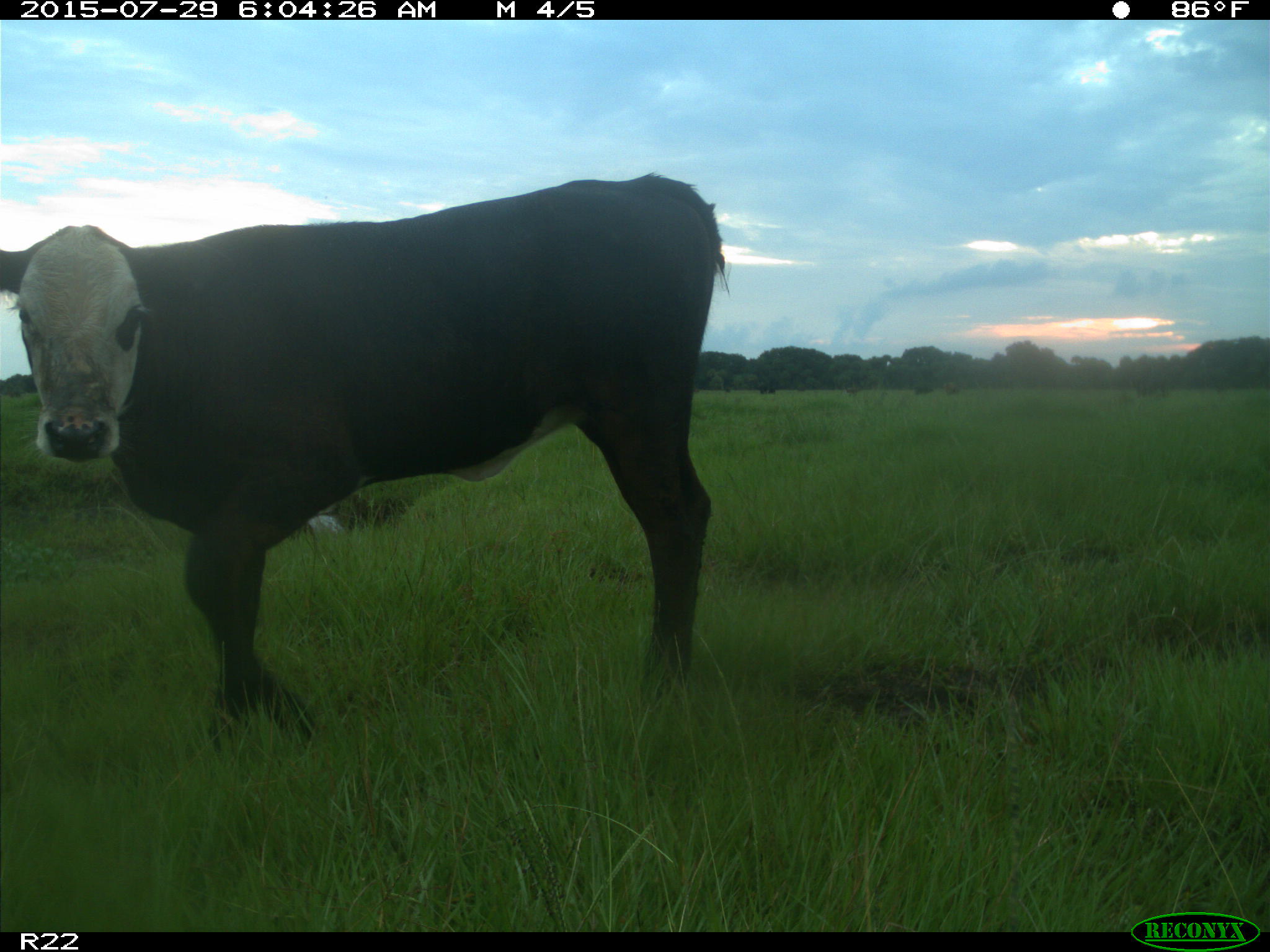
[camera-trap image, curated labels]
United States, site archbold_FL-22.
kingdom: Animalia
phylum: Chordata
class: Mammalia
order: Artiodactyla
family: Bovidae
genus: Bos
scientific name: Bos taurus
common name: domestic cow